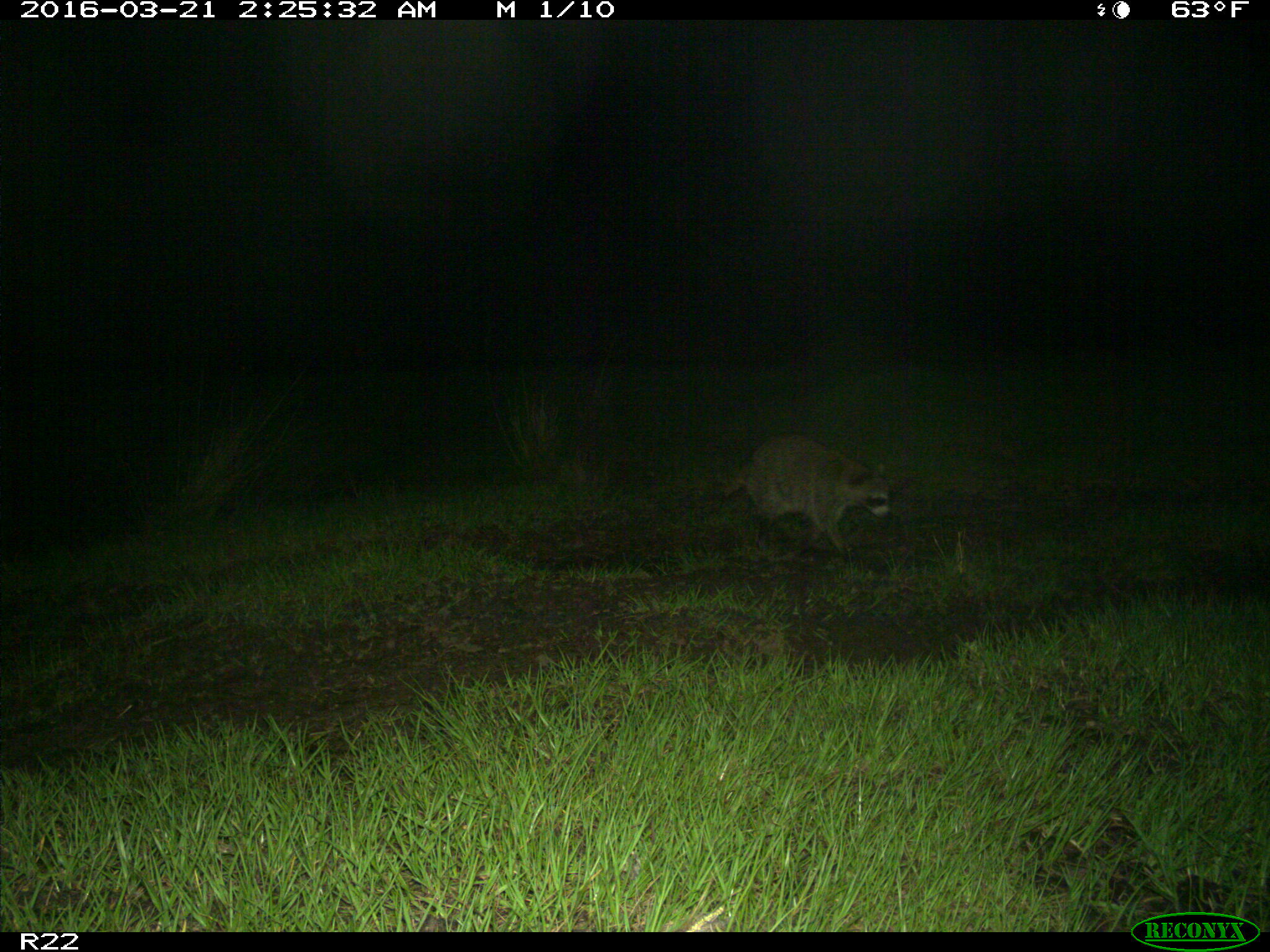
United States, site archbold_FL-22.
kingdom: Animalia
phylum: Chordata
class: Mammalia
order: Carnivora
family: Procyonidae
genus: Procyon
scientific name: Procyon lotor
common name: common raccoon